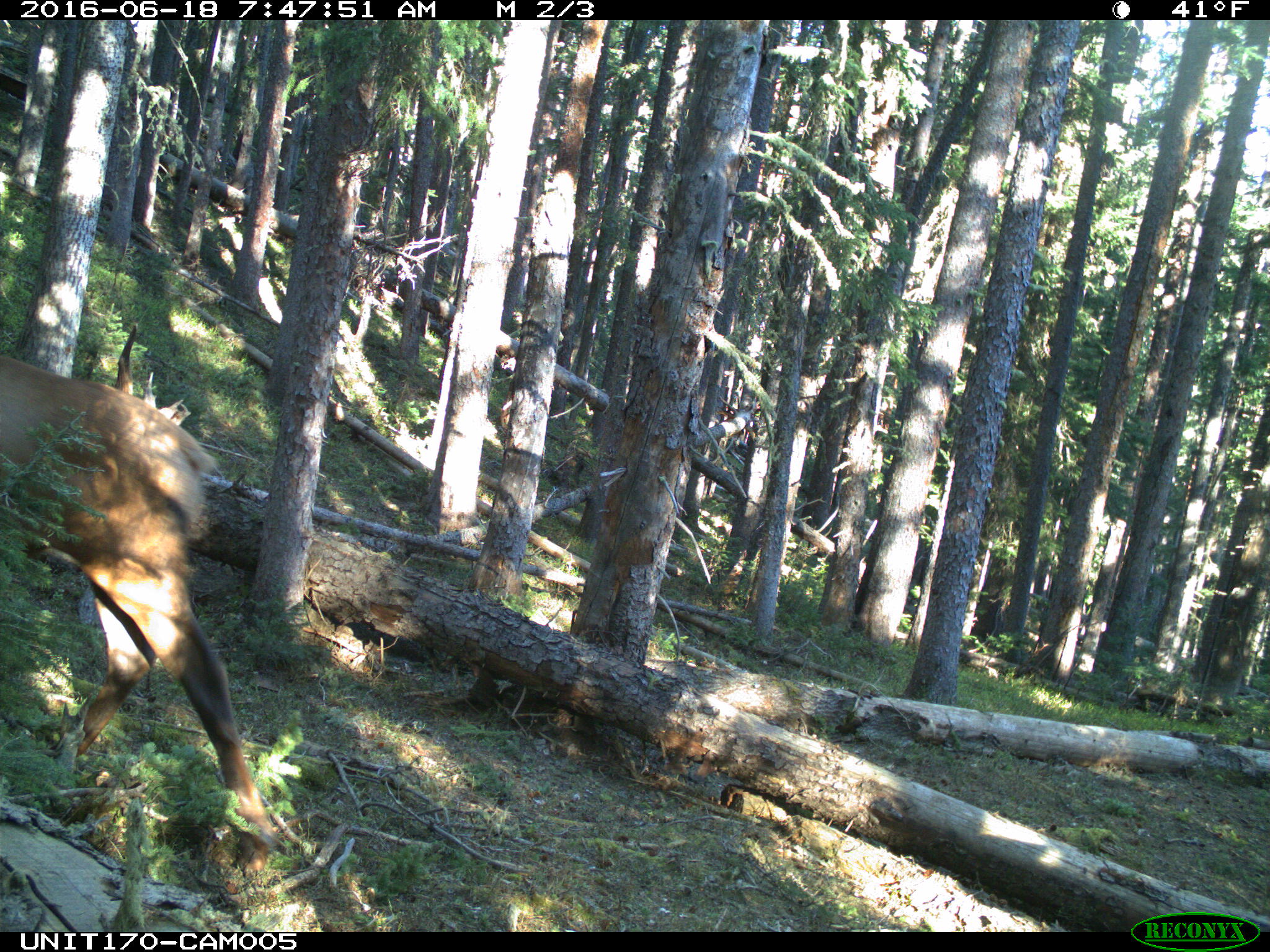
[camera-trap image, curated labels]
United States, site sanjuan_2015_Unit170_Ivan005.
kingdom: Animalia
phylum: Chordata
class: Mammalia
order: Artiodactyla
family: Cervidae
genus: Cervus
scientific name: Cervus elaphus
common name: red deer